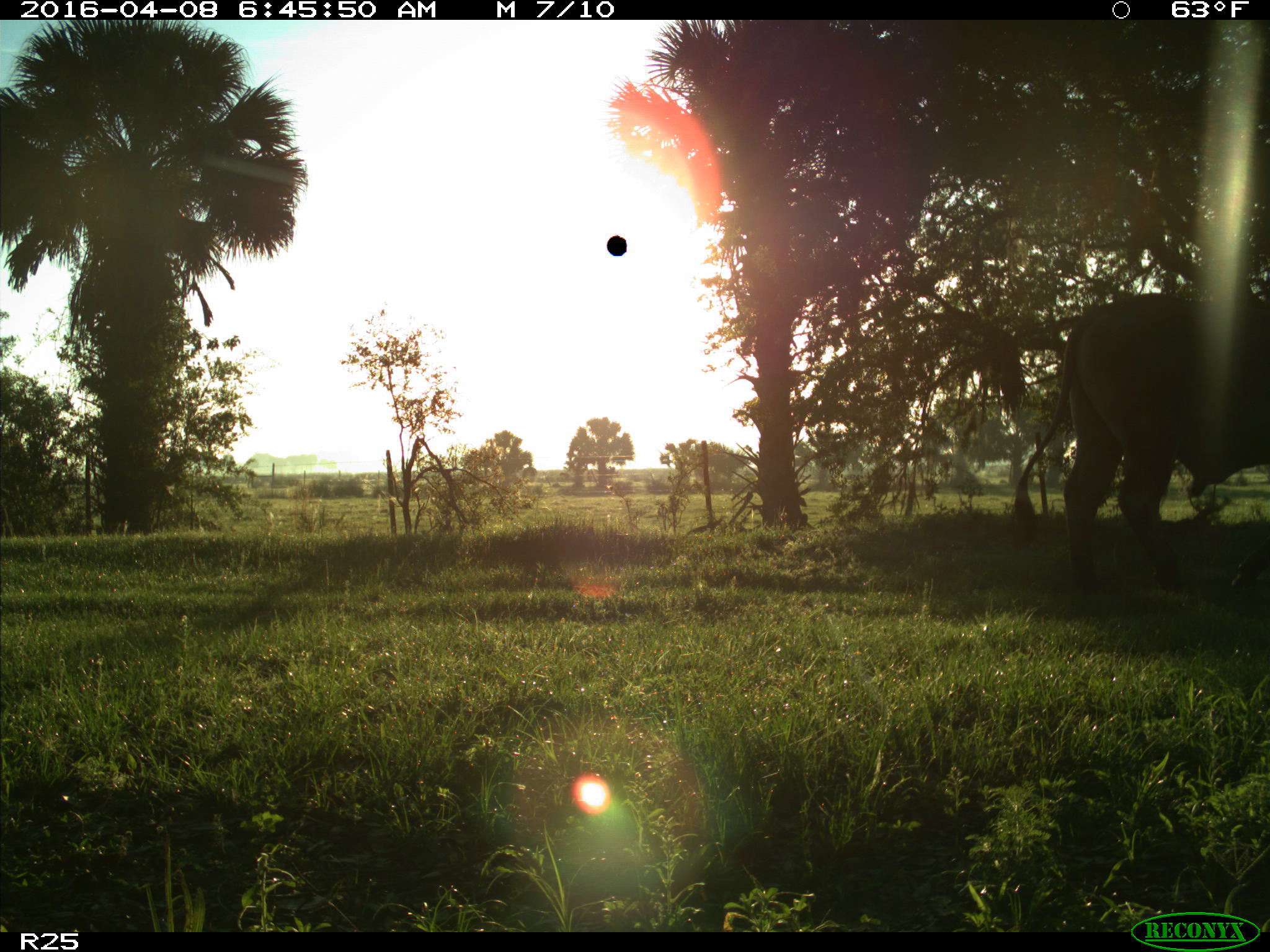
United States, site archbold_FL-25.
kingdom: Animalia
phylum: Chordata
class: Mammalia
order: Artiodactyla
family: Bovidae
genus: Bos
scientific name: Bos taurus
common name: domestic cow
Bos taurus (domestic cow).